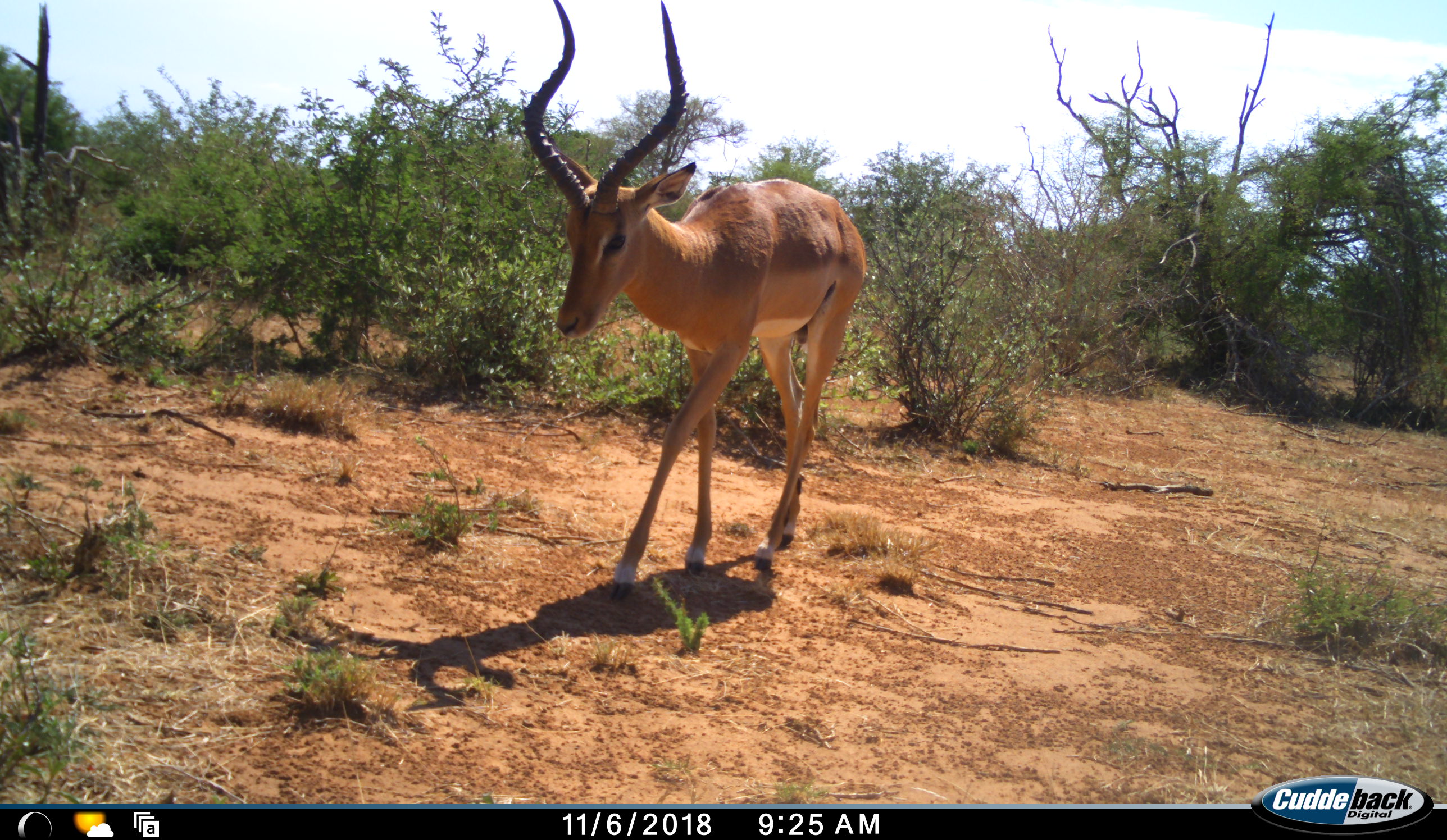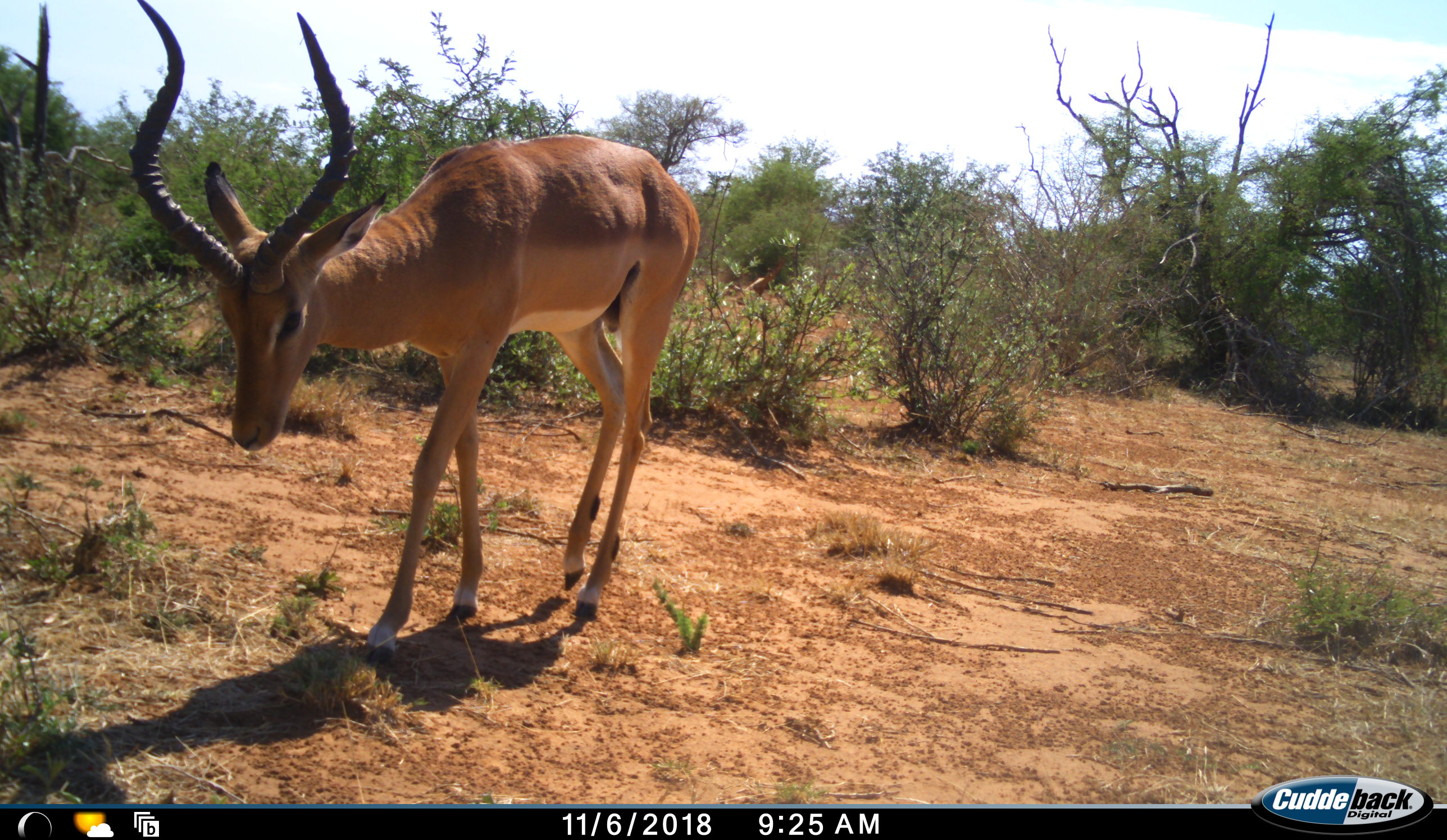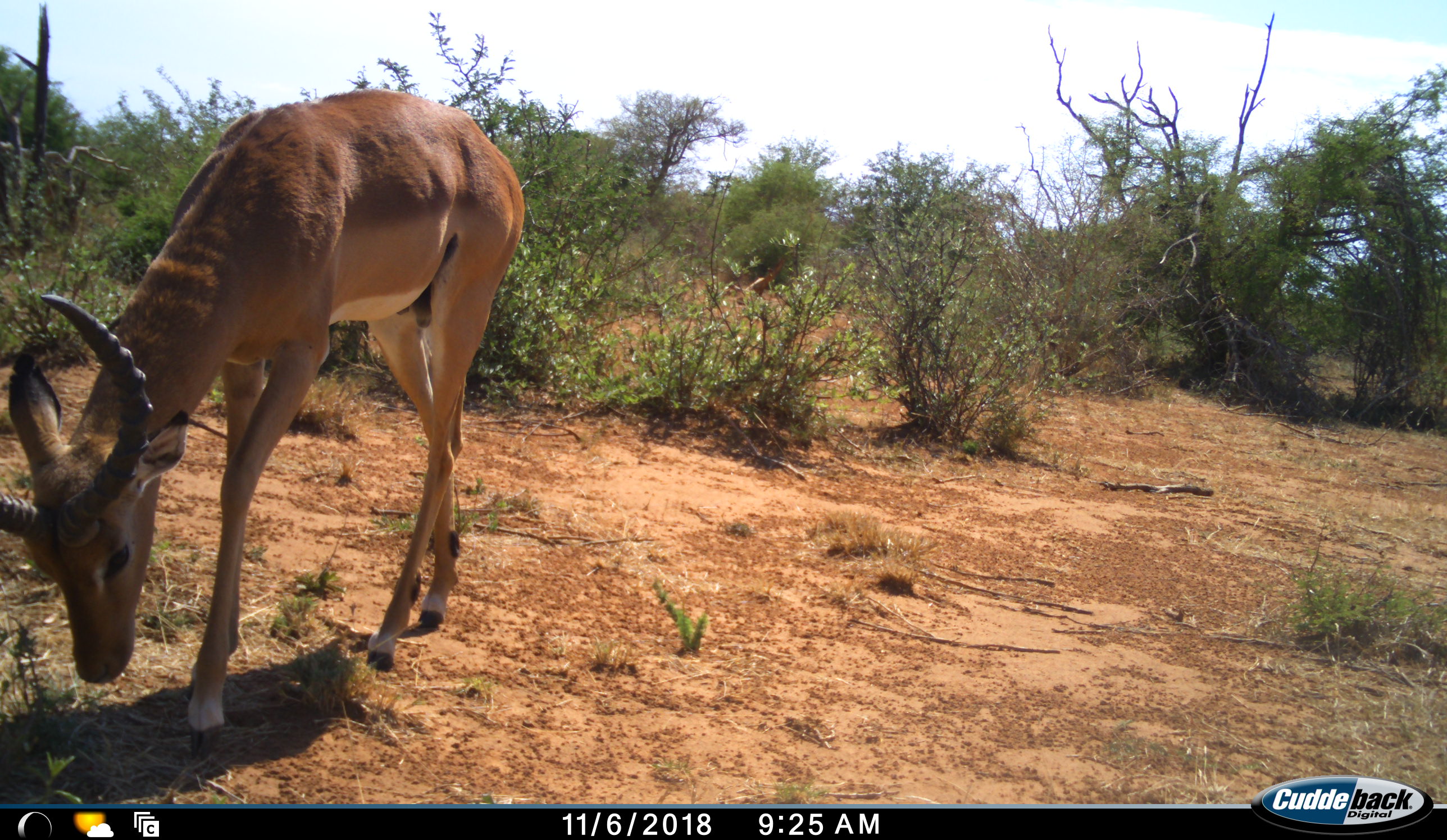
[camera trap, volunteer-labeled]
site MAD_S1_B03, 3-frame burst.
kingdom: Animalia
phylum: Chordata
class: Mammalia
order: Artiodactyla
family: Bovidae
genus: Aepyceros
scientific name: Aepyceros melampus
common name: impala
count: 1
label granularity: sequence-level